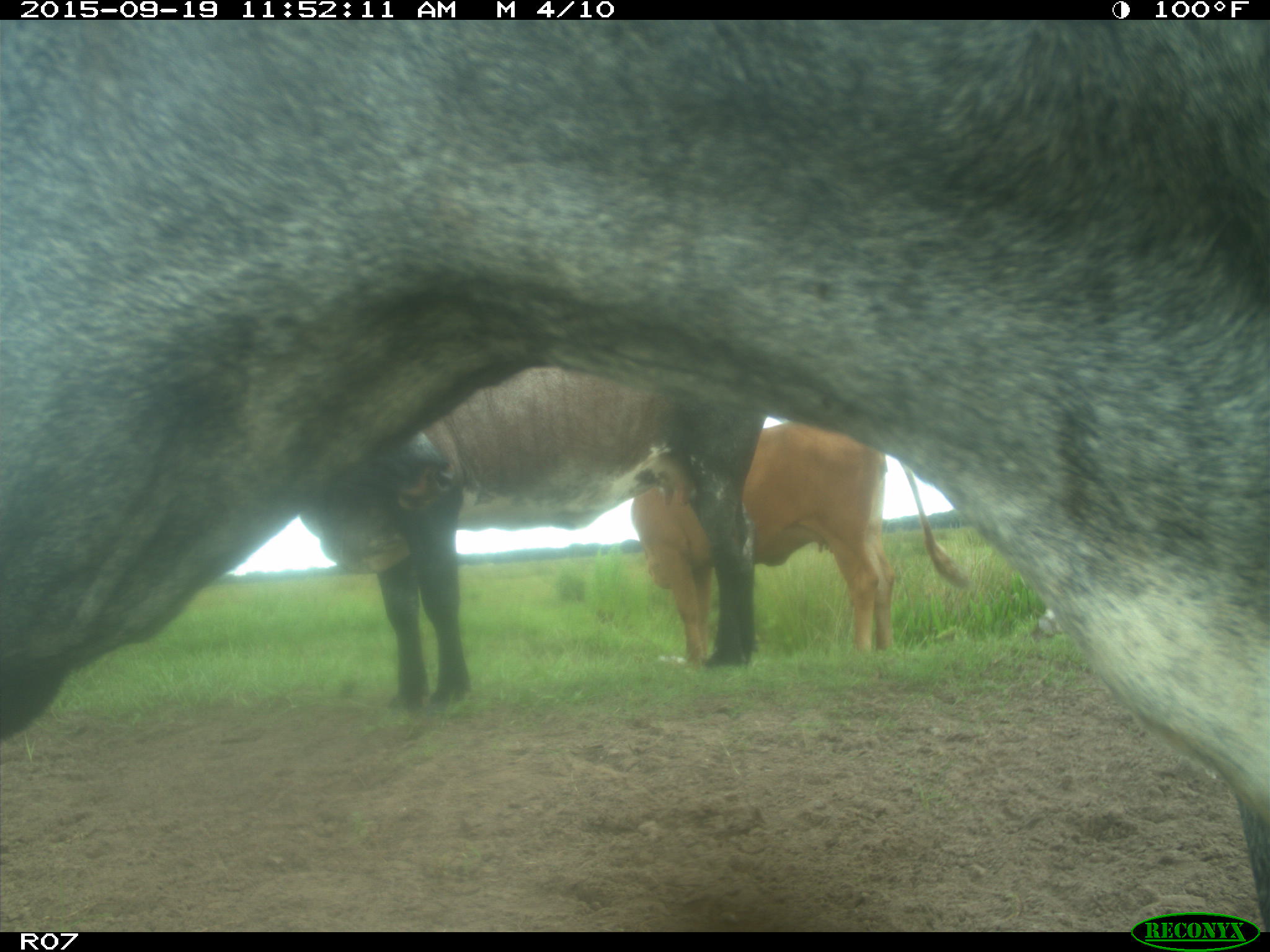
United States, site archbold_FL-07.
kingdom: Animalia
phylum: Chordata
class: Mammalia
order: Artiodactyla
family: Bovidae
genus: Bos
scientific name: Bos taurus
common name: domestic cow